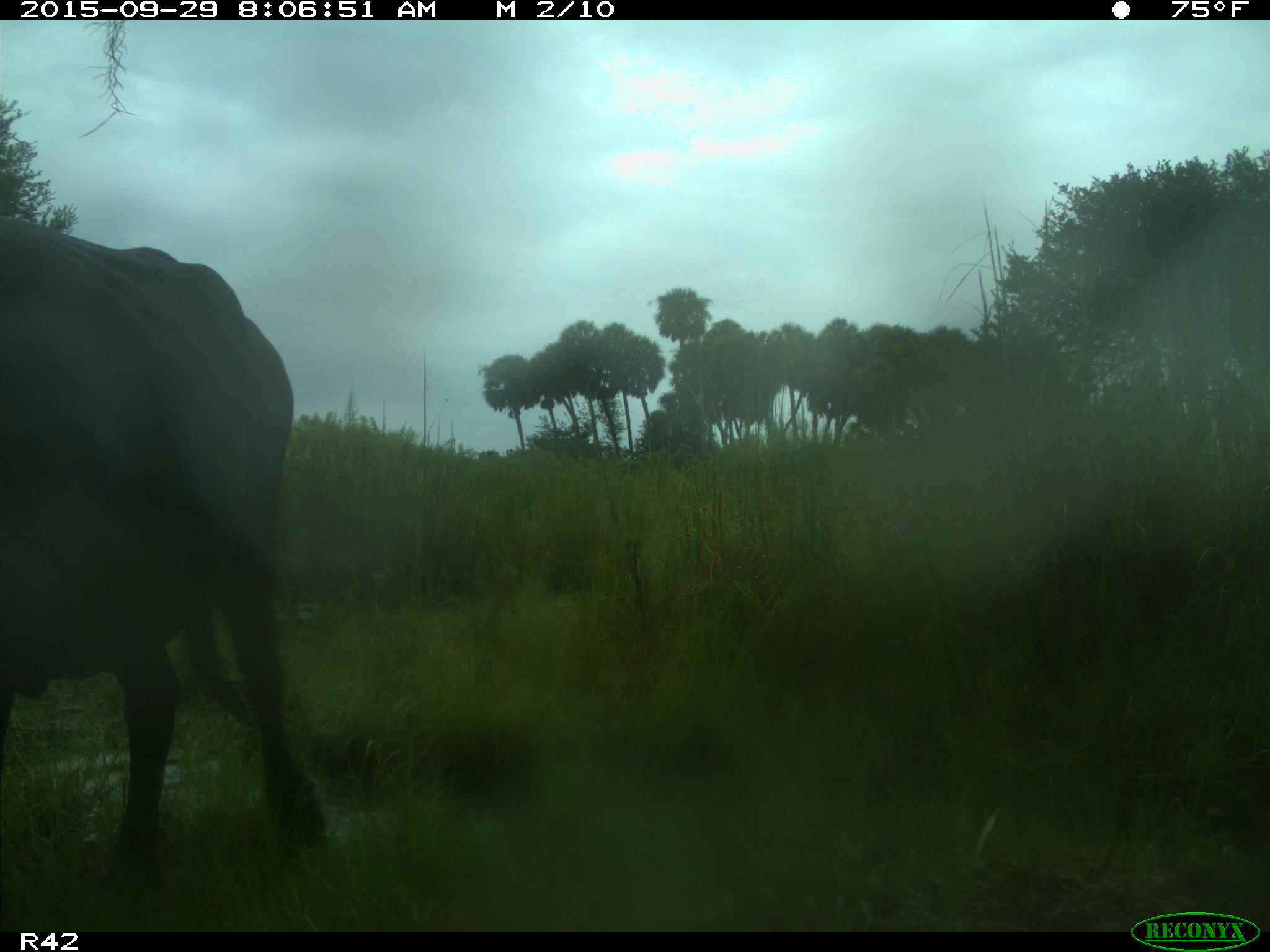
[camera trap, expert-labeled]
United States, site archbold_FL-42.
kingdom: Animalia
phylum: Chordata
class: Mammalia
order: Artiodactyla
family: Bovidae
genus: Bos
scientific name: Bos taurus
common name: domestic cow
Bos taurus (domestic cow).